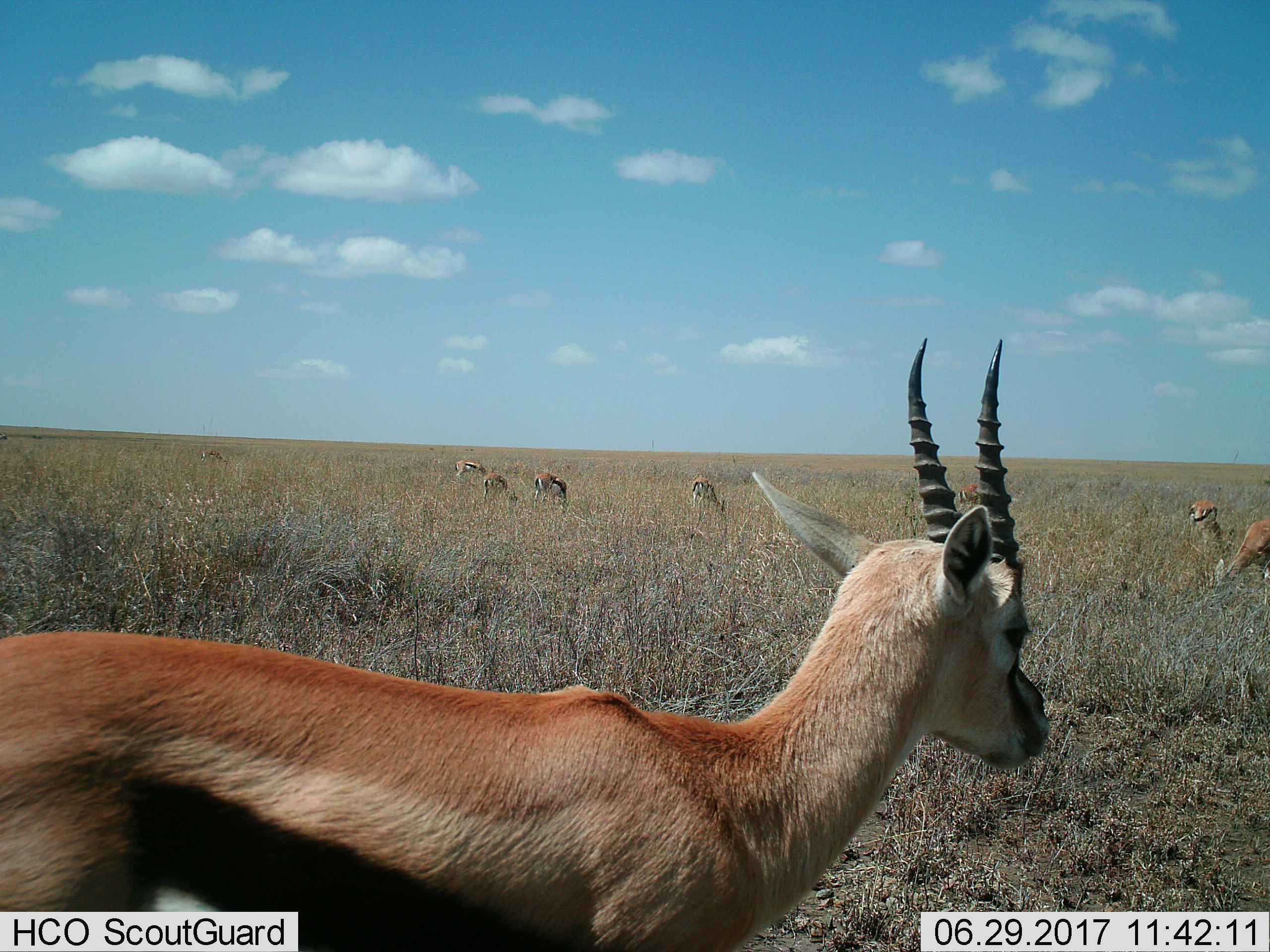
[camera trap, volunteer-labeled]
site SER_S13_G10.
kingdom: Animalia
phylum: Chordata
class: Mammalia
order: Artiodactyla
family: Bovidae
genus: Eudorcas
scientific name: Eudorcas thomsonii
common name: thomson's gazelle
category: gazellethomsons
Gazellethomsons (thomson's gazelle) (Eudorcas thomsonii), count 9. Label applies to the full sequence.